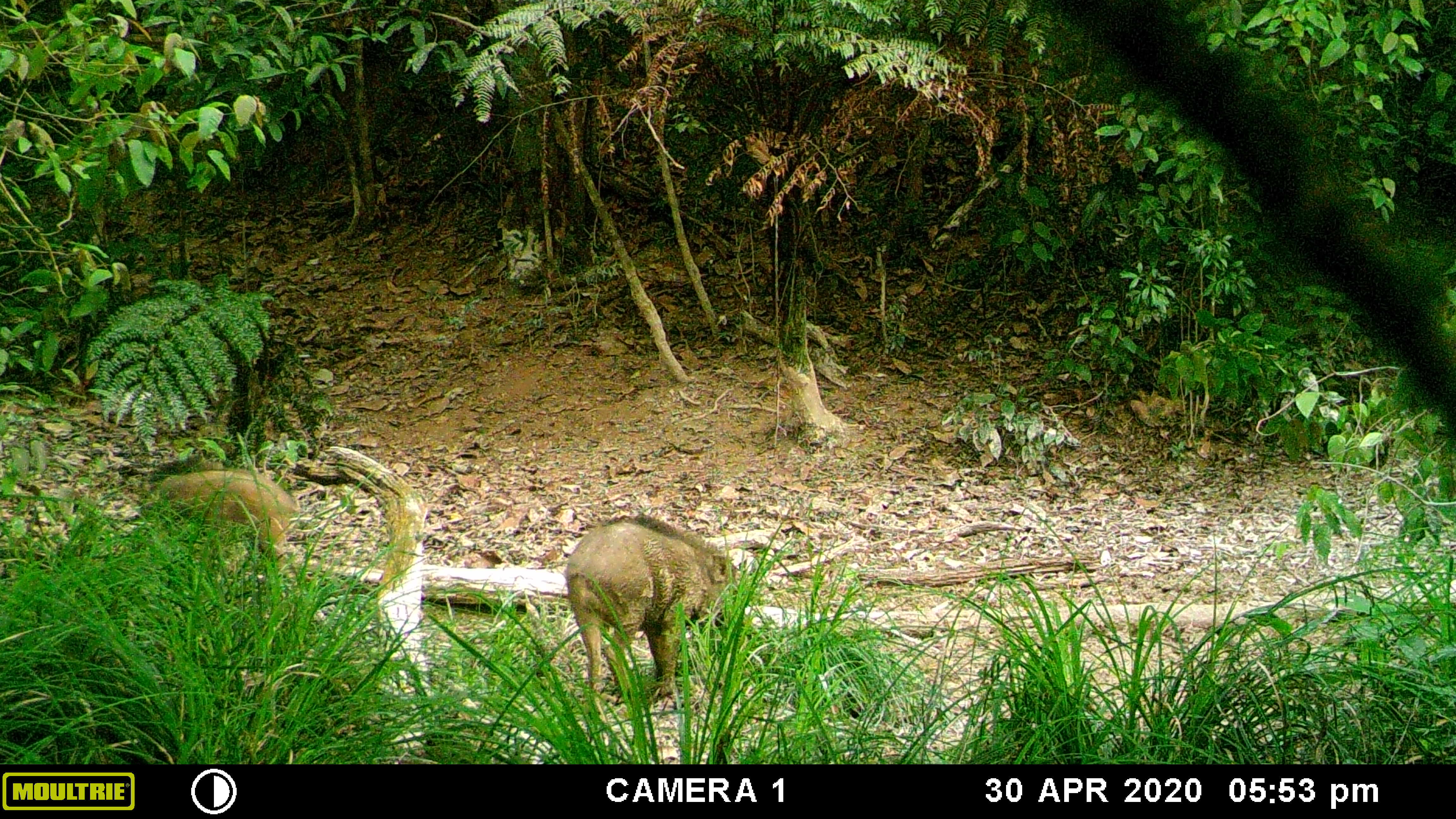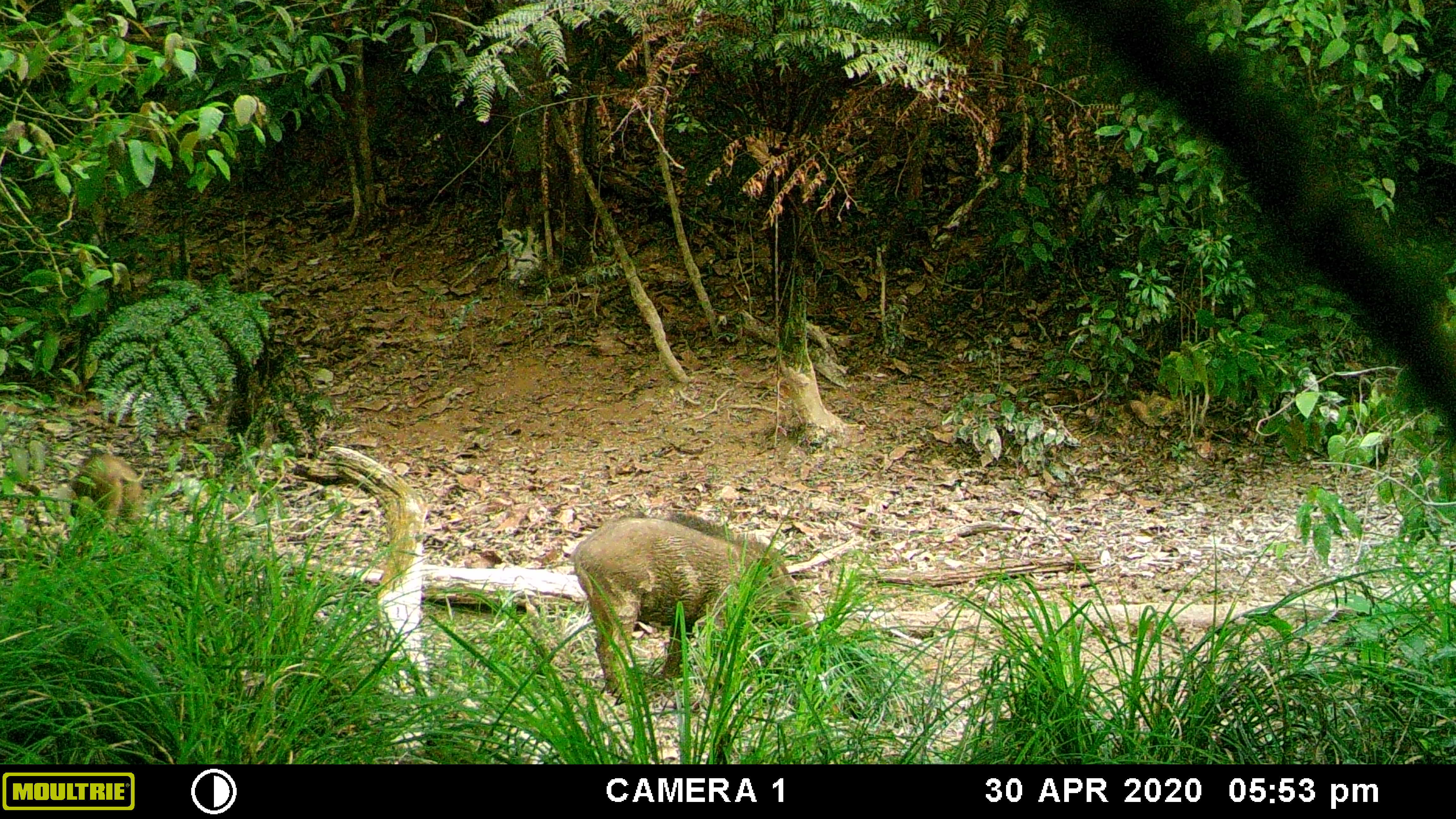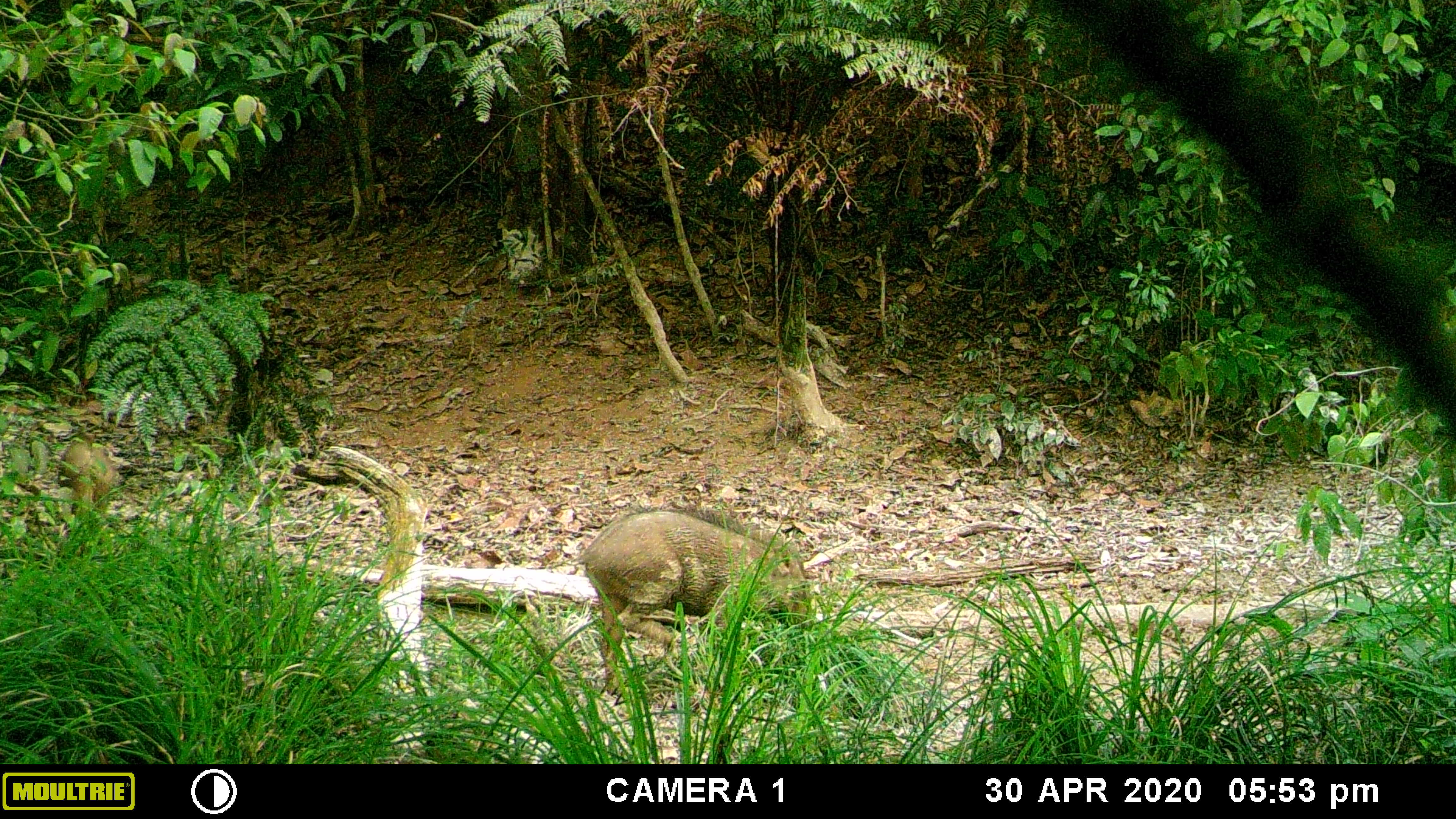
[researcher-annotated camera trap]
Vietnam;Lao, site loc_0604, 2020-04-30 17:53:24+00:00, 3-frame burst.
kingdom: Animalia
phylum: Chordata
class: Mammalia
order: Artiodactyla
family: Suidae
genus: Sus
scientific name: Sus scrofa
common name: eurasian wild pig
Eurasian wild pig (Sus scrofa). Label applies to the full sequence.